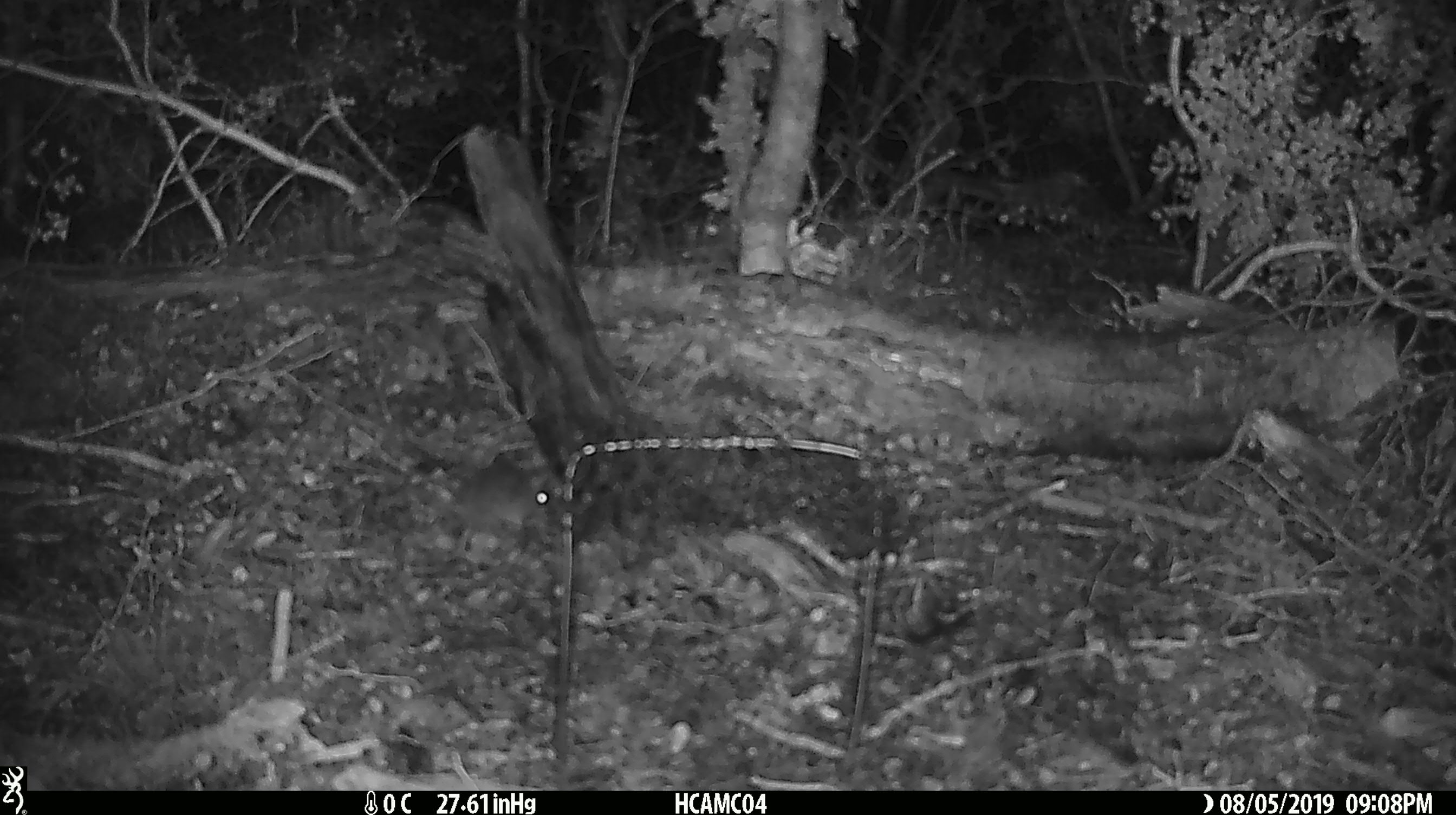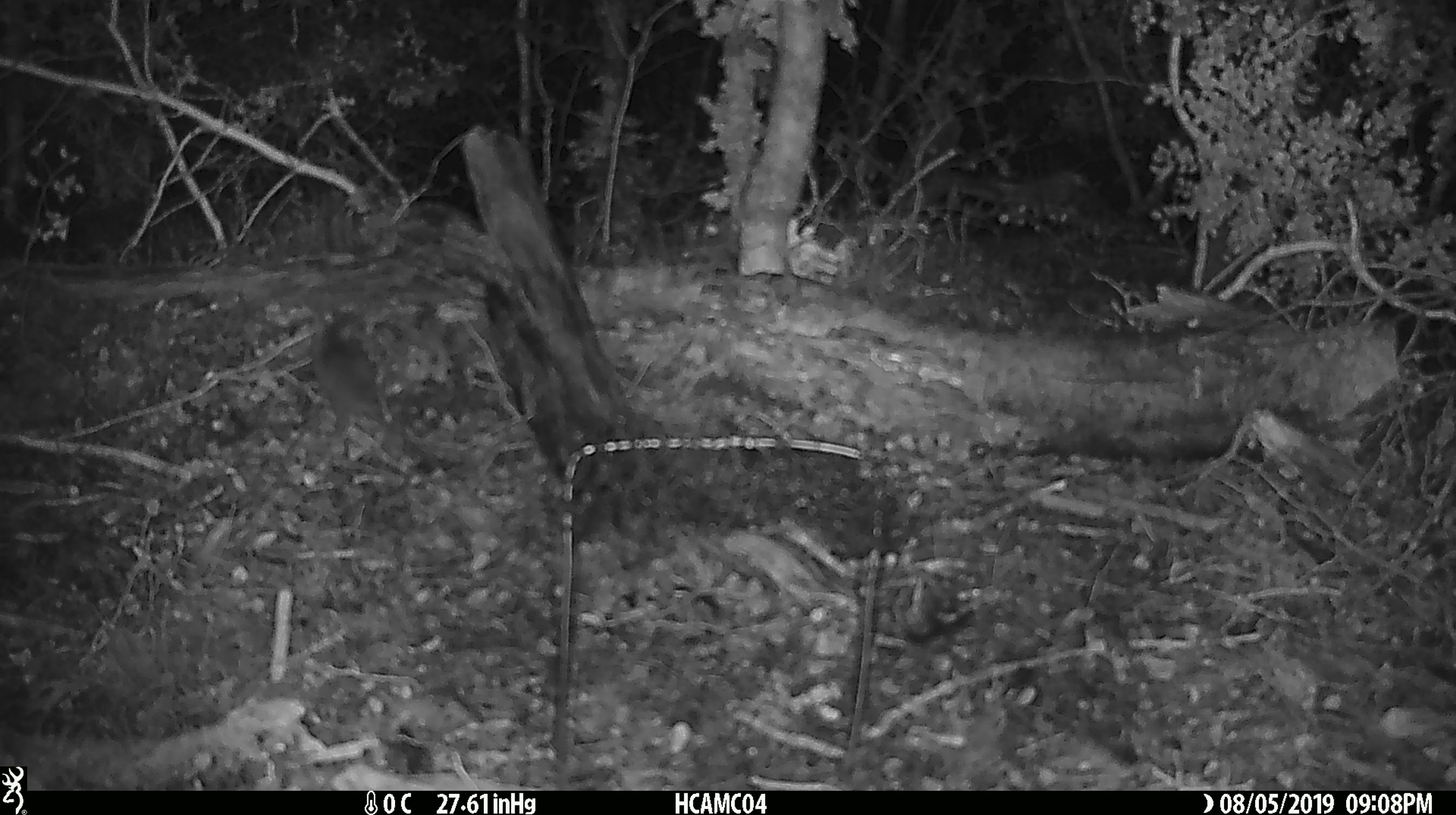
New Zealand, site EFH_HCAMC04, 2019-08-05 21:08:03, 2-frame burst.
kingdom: Animalia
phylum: Chordata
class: Mammalia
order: Rodentia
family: Muridae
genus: Mus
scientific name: Mus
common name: mouse